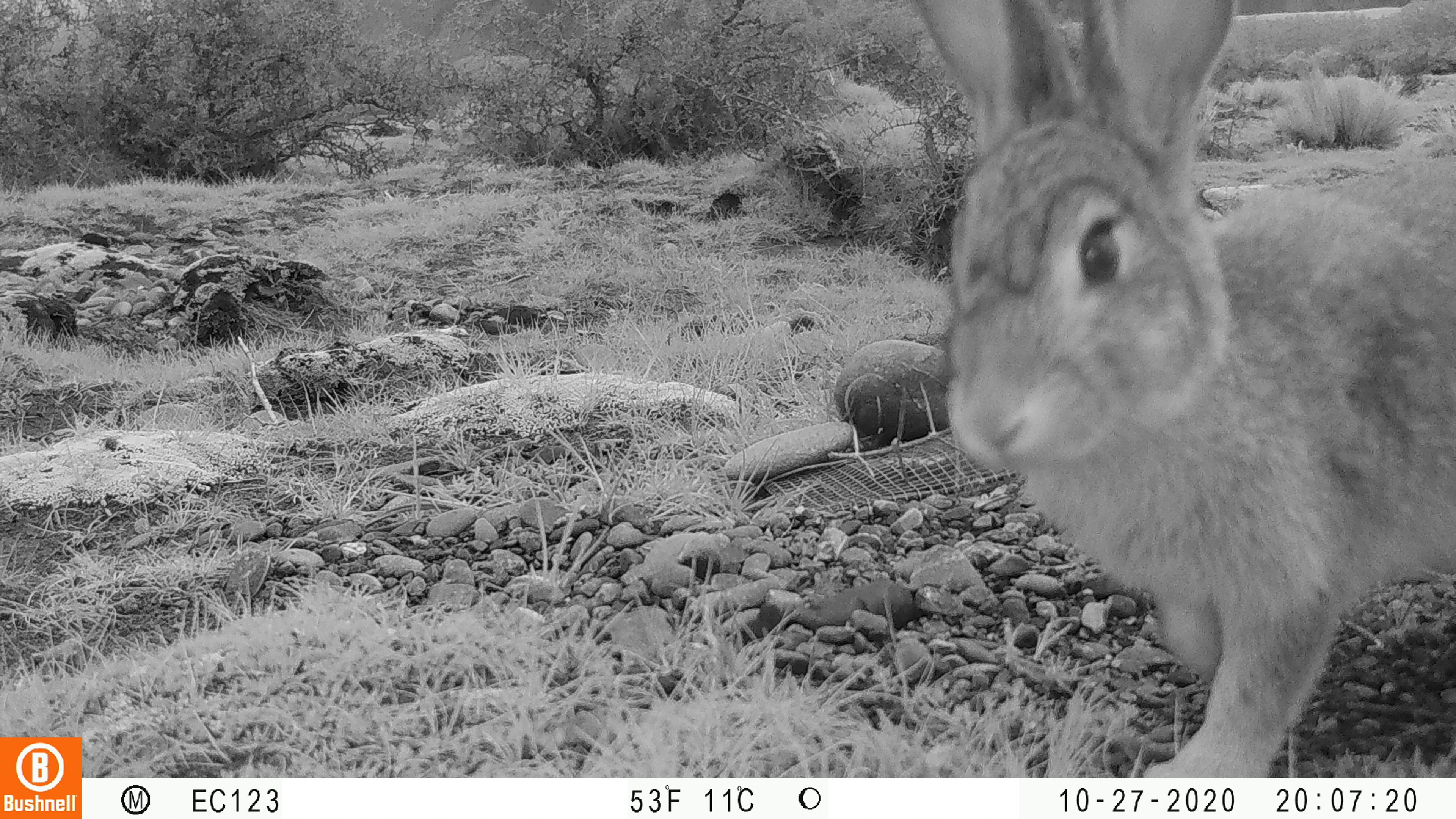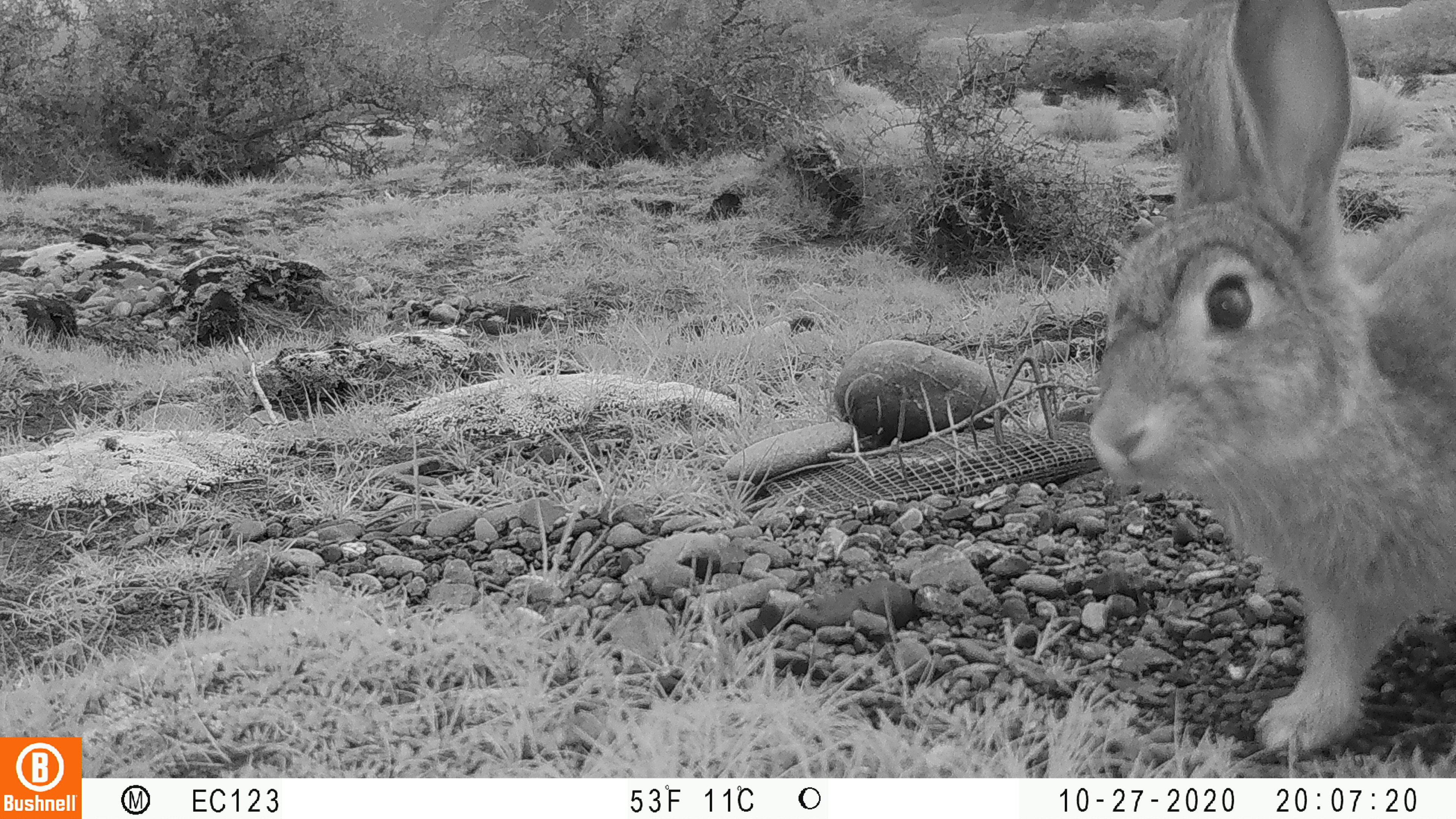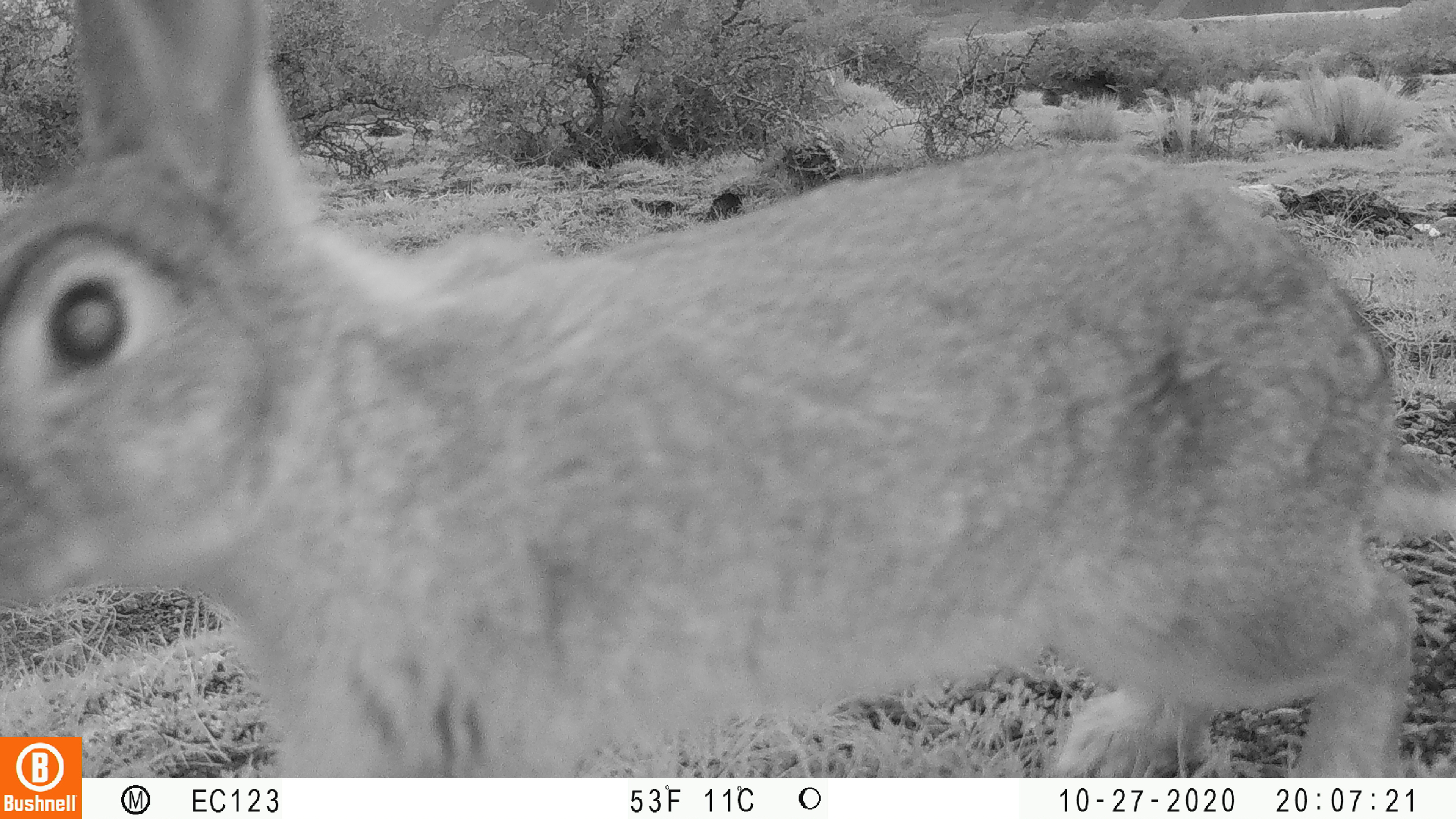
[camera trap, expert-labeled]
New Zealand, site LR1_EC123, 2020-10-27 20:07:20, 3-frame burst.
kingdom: Animalia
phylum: Chordata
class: Mammalia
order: Lagomorpha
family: Leporidae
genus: Oryctolagus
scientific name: Oryctolagus cuniculus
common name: european rabbit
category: rabbit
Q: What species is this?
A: Rabbit (european rabbit) (Oryctolagus cuniculus).